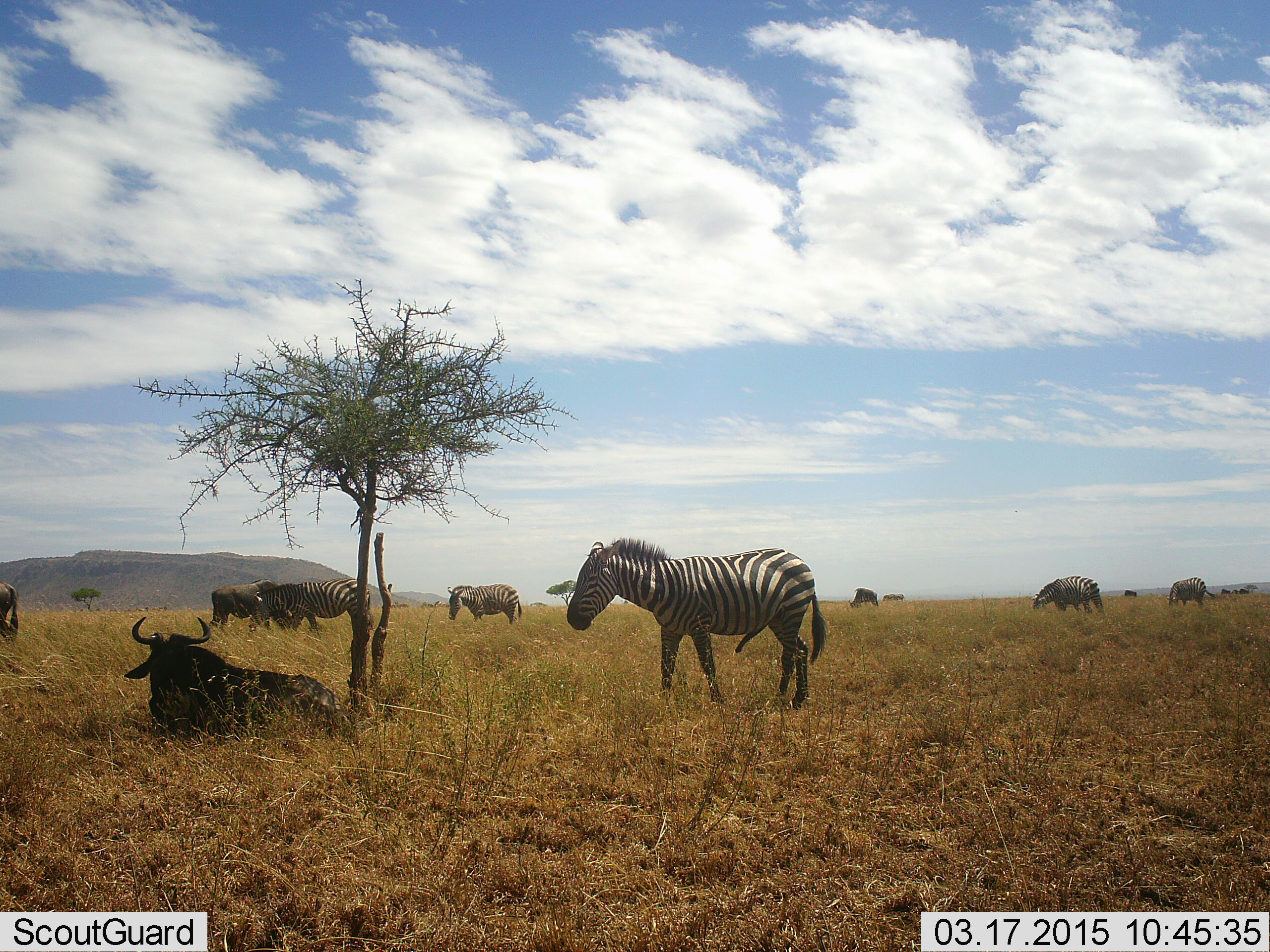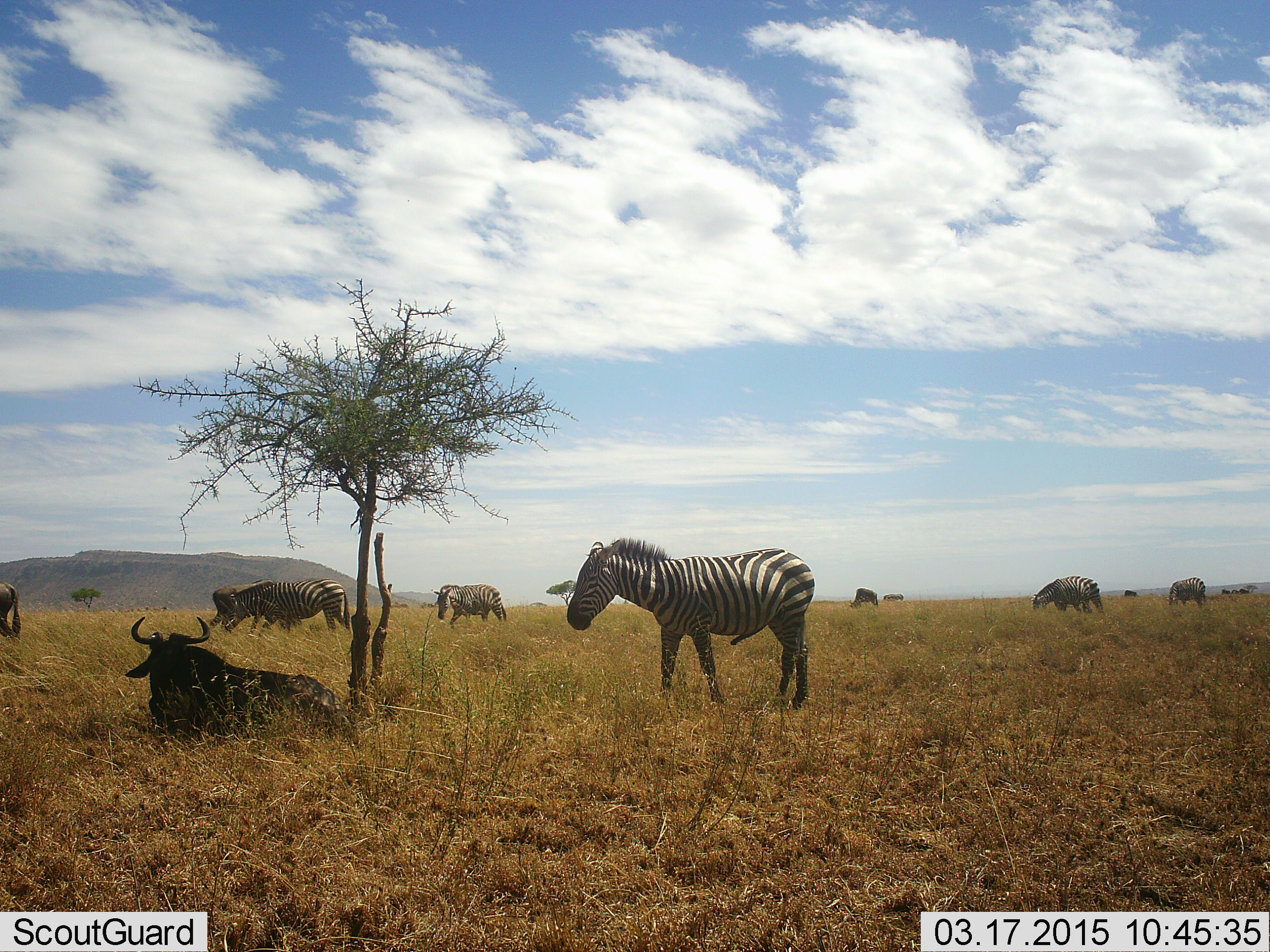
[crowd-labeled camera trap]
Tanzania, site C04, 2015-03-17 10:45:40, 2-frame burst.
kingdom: Animalia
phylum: Chordata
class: Mammalia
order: Artiodactyla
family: Bovidae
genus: Connochaetes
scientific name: Connochaetes taurinus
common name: blue wildebeest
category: wildebeest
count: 2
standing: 40%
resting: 80%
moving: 10%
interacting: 10%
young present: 0%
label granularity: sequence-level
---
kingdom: Animalia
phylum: Chordata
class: Mammalia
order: Perissodactyla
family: Equidae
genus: Equus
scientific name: Equus quagga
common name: plains zebra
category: zebra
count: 7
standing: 80%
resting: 0%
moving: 30%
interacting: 10%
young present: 0%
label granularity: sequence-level